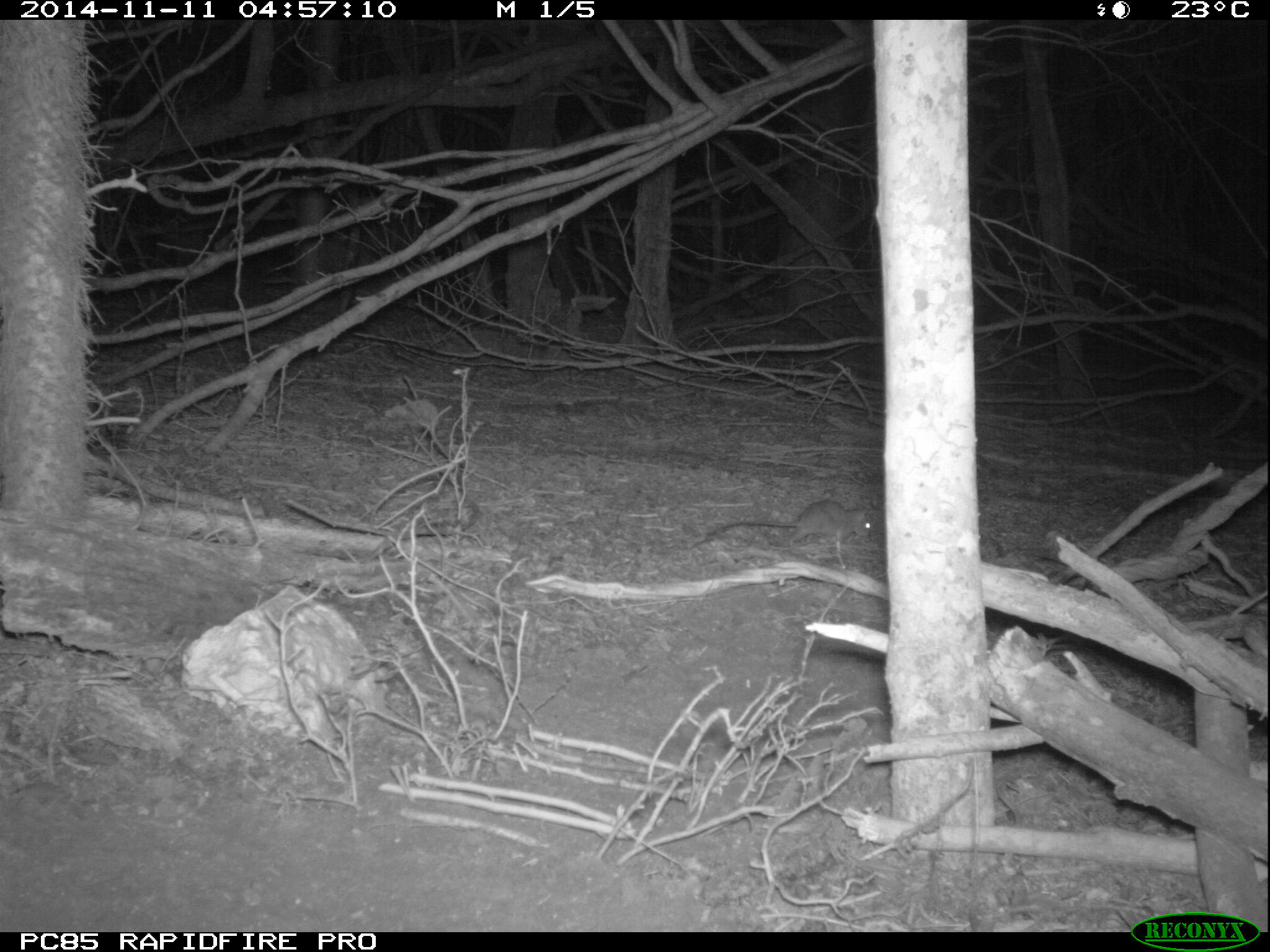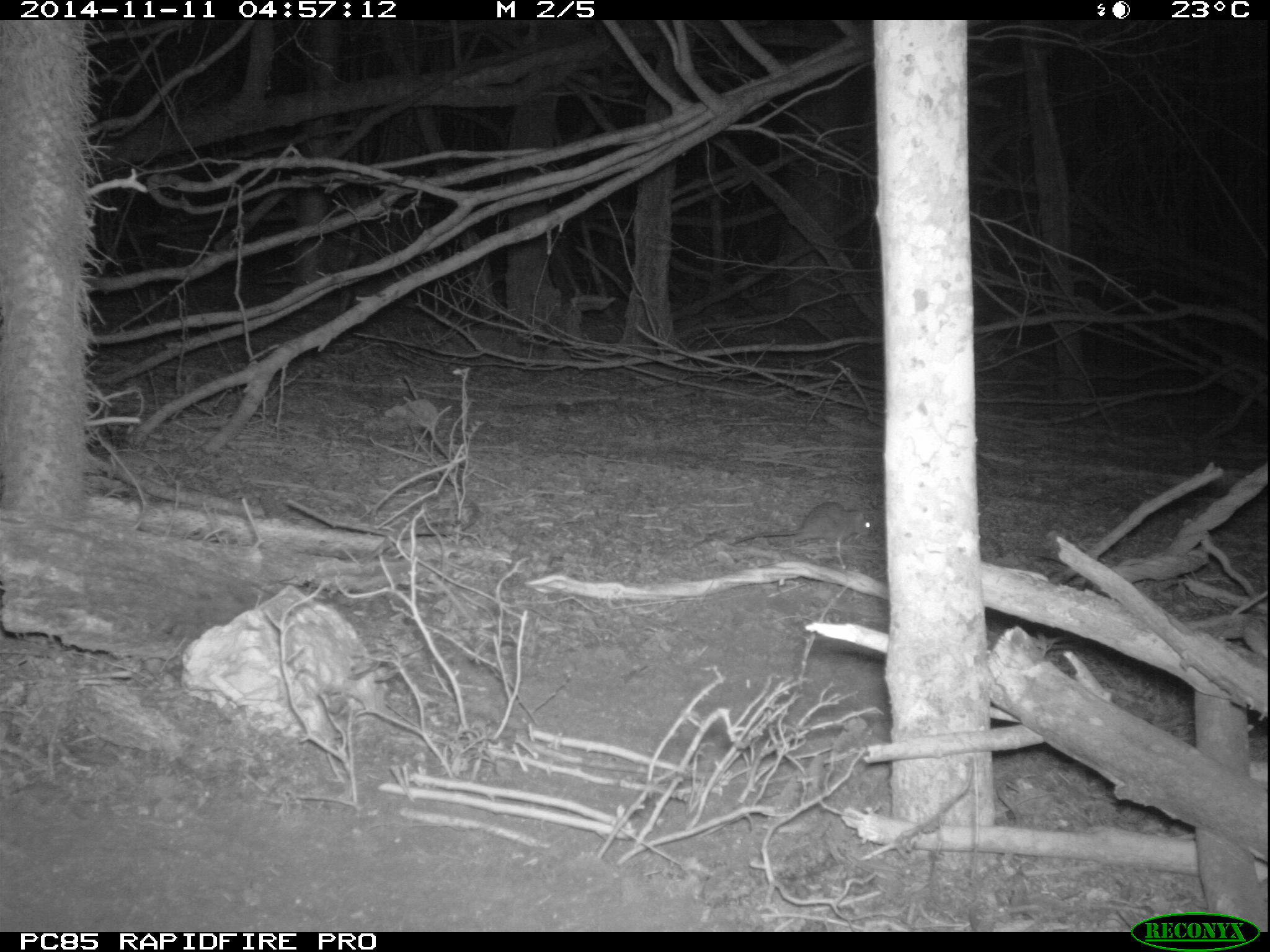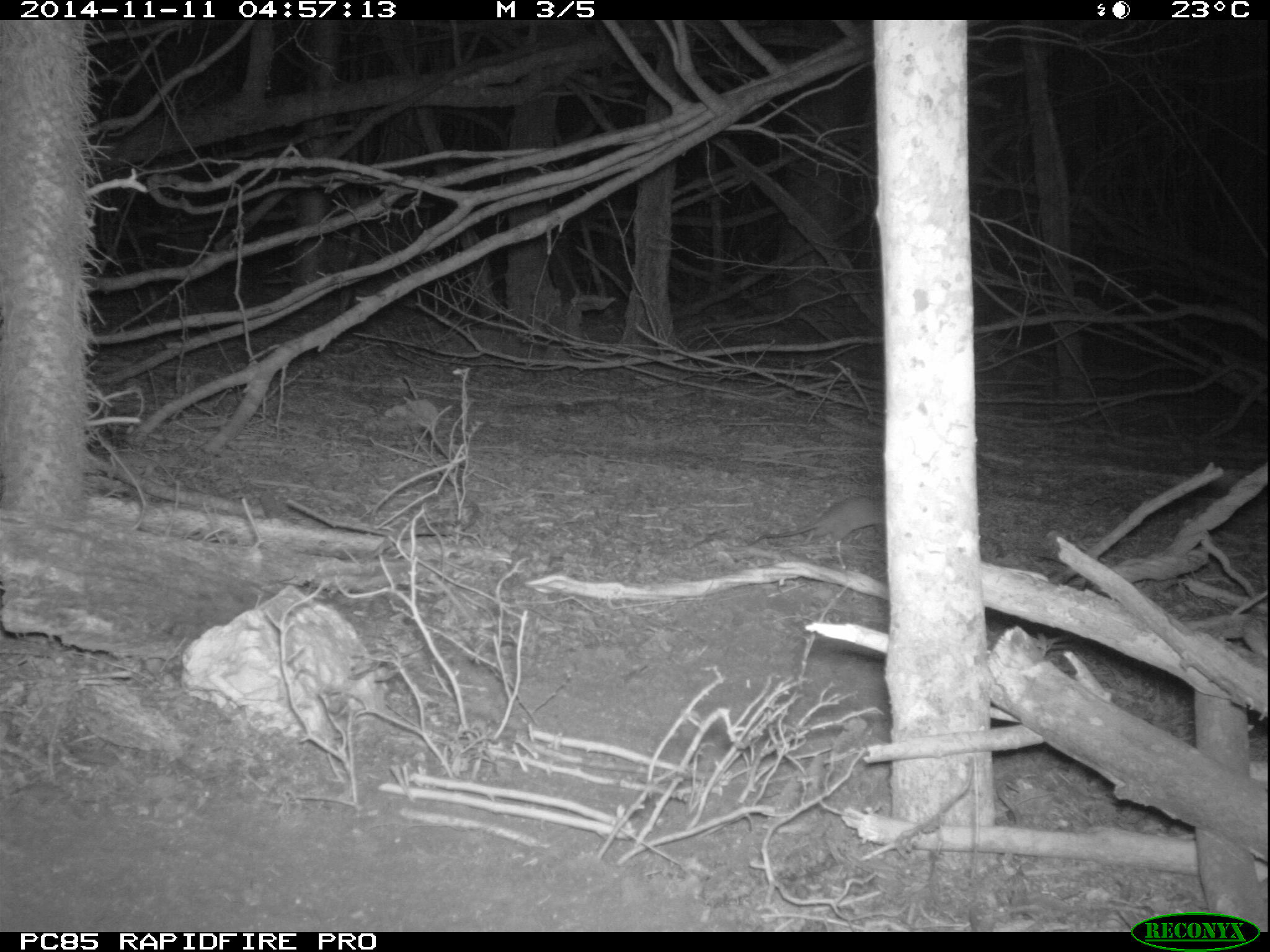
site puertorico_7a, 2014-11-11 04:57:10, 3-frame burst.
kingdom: Animalia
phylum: Chordata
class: Mammalia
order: Rodentia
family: Muridae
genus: Rattus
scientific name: Rattus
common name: rat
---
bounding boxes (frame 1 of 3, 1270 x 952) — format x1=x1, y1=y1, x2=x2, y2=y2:
rat: x1=700, y1=499, x2=875, y2=557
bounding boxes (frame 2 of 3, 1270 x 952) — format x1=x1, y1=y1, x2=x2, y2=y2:
rat: x1=742, y1=499, x2=874, y2=556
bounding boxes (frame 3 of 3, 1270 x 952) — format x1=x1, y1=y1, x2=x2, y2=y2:
rat: x1=752, y1=493, x2=884, y2=558